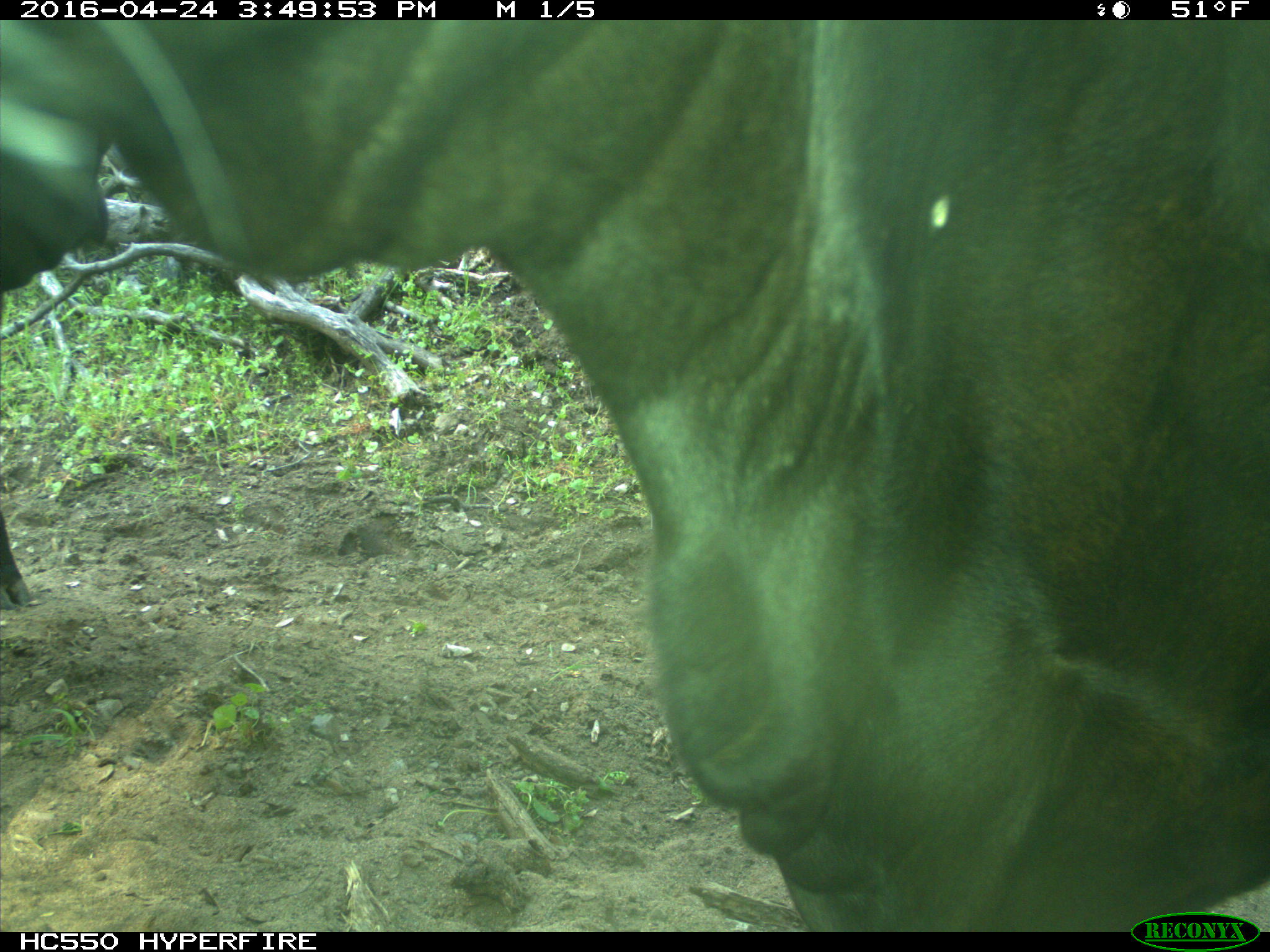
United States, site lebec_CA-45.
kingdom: Animalia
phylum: Chordata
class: Mammalia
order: Artiodactyla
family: Bovidae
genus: Bos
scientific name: Bos taurus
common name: domestic cow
Bos taurus (domestic cow).